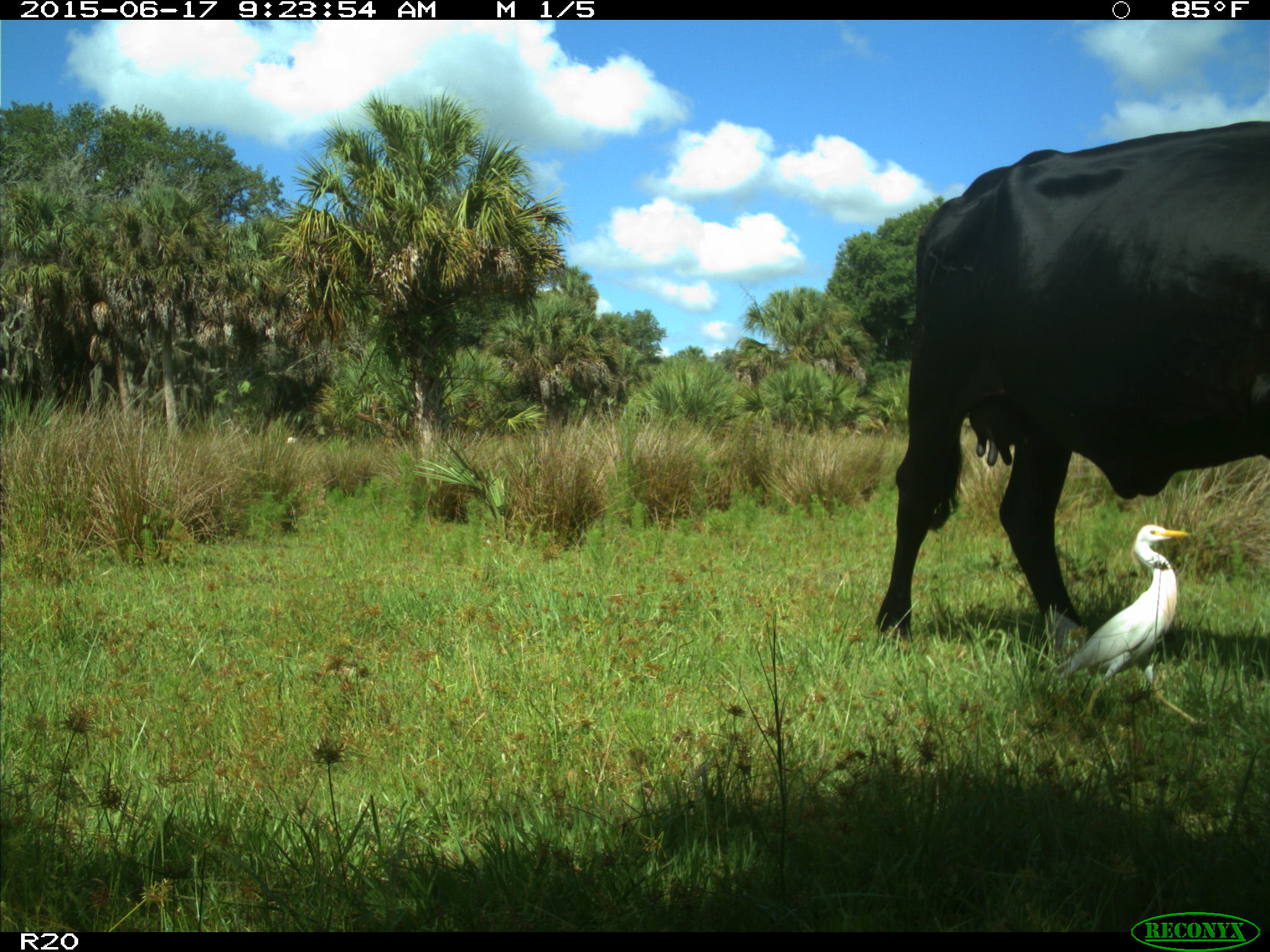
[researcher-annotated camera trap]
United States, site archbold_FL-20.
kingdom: Animalia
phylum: Chordata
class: Mammalia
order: Artiodactyla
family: Bovidae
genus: Bos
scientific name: Bos taurus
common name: domestic cow